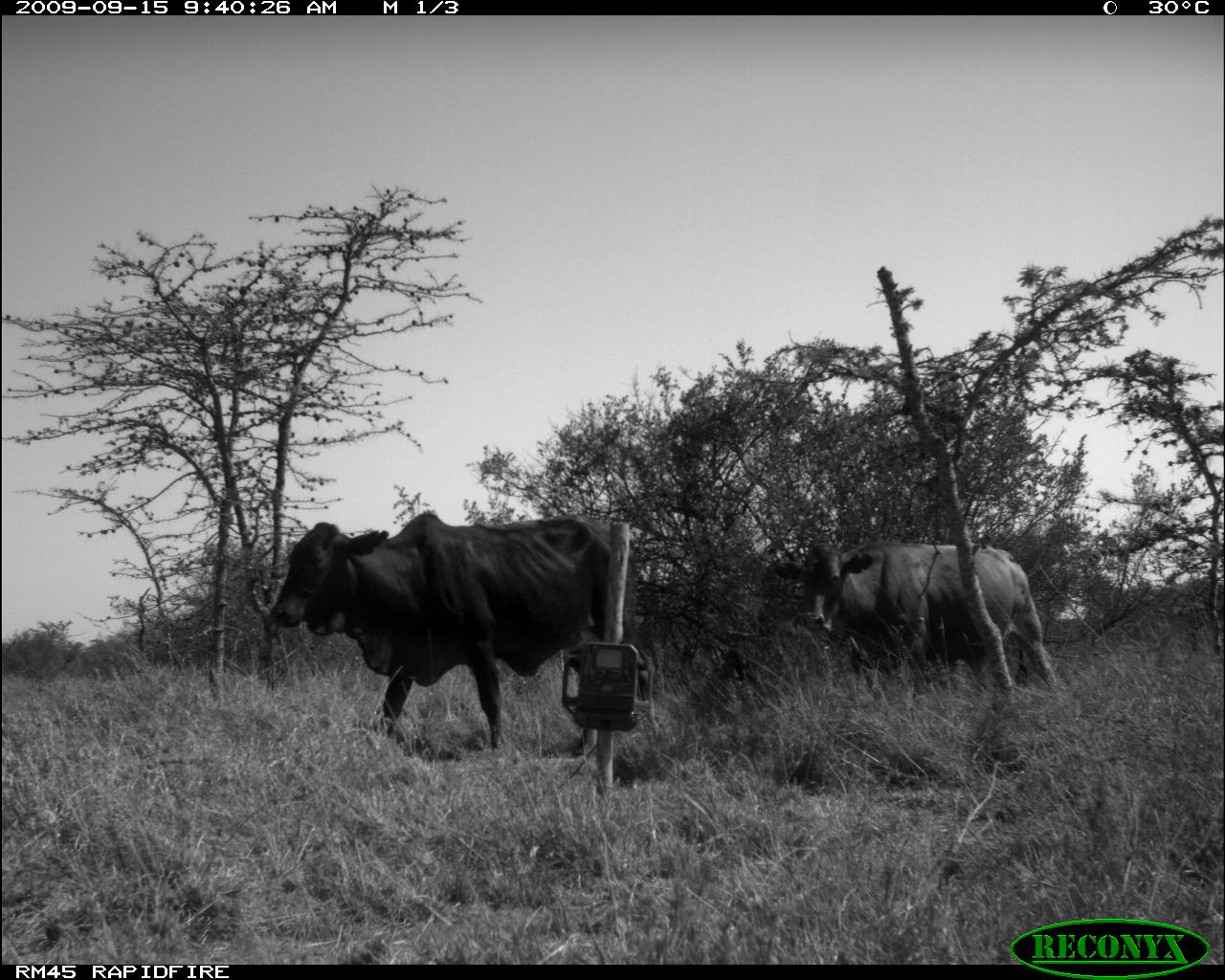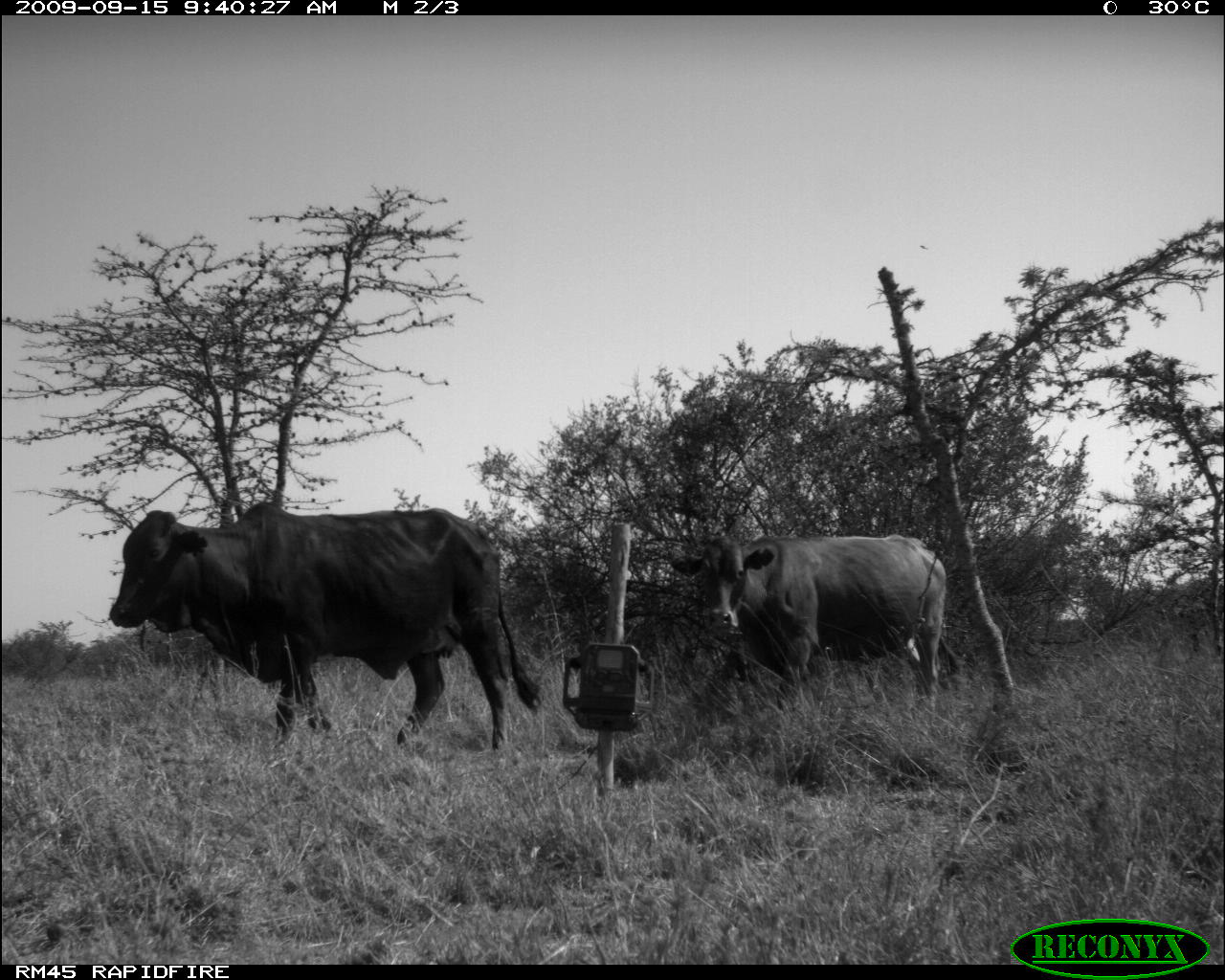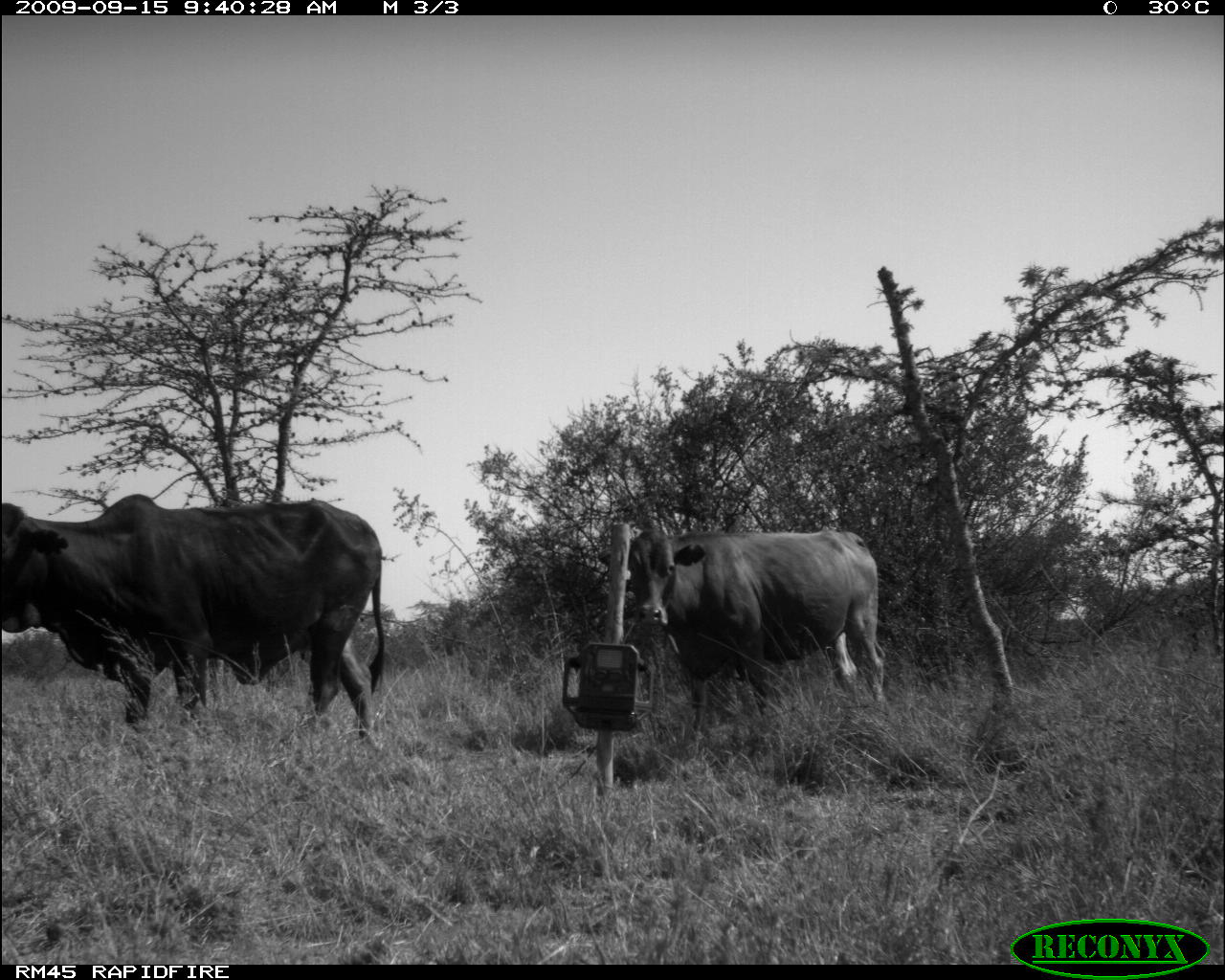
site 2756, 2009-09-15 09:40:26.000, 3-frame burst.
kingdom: Animalia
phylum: Chordata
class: Mammalia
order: Artiodactyla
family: Bovidae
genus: Bos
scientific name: Bos taurus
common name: domestic cattle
Bos taurus (domestic cattle), count 2.